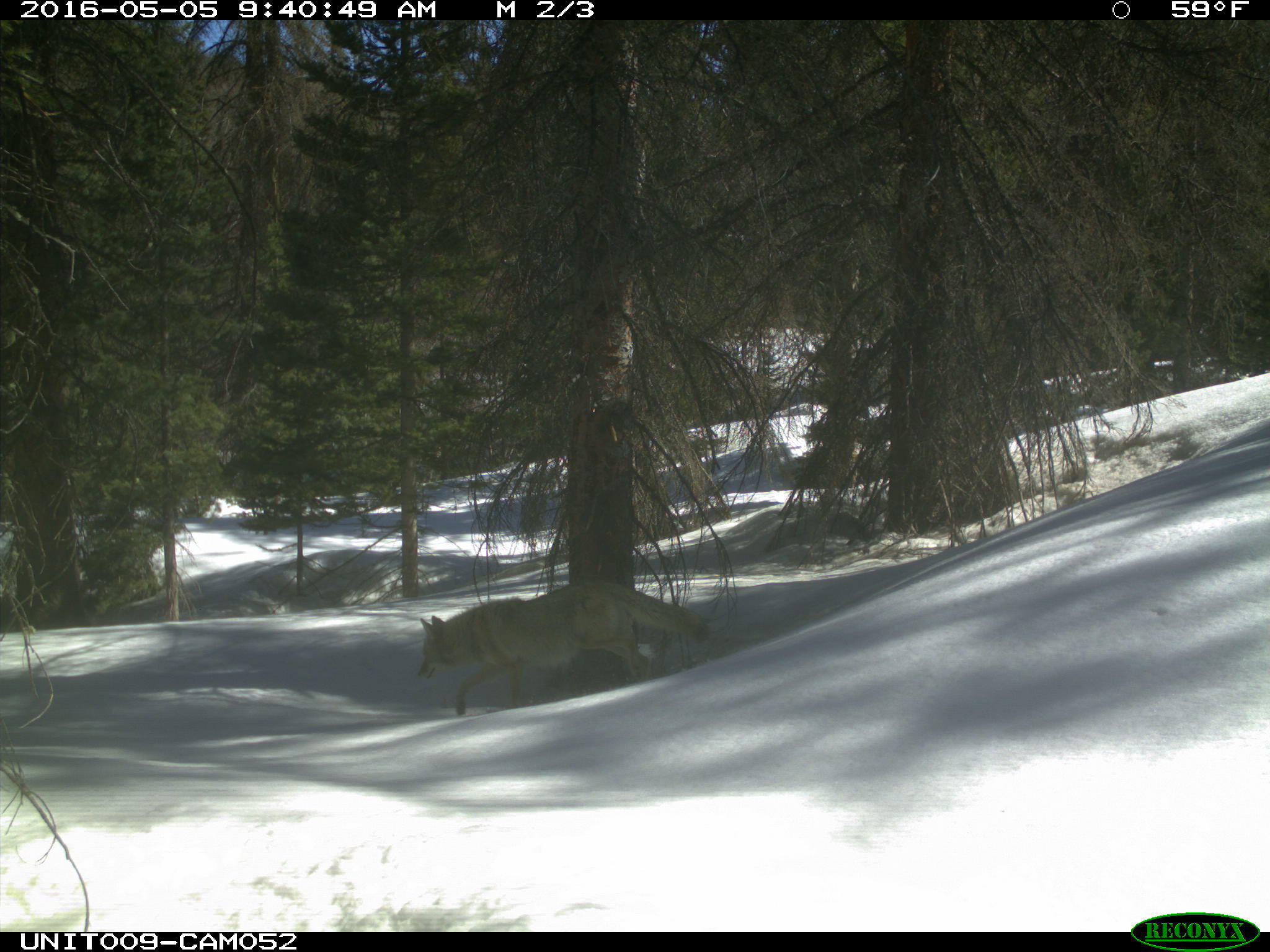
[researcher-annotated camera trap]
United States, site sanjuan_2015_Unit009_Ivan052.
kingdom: Animalia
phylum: Chordata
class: Mammalia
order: Carnivora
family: Canidae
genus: Canis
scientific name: Canis latrans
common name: coyote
Canis latrans (coyote).